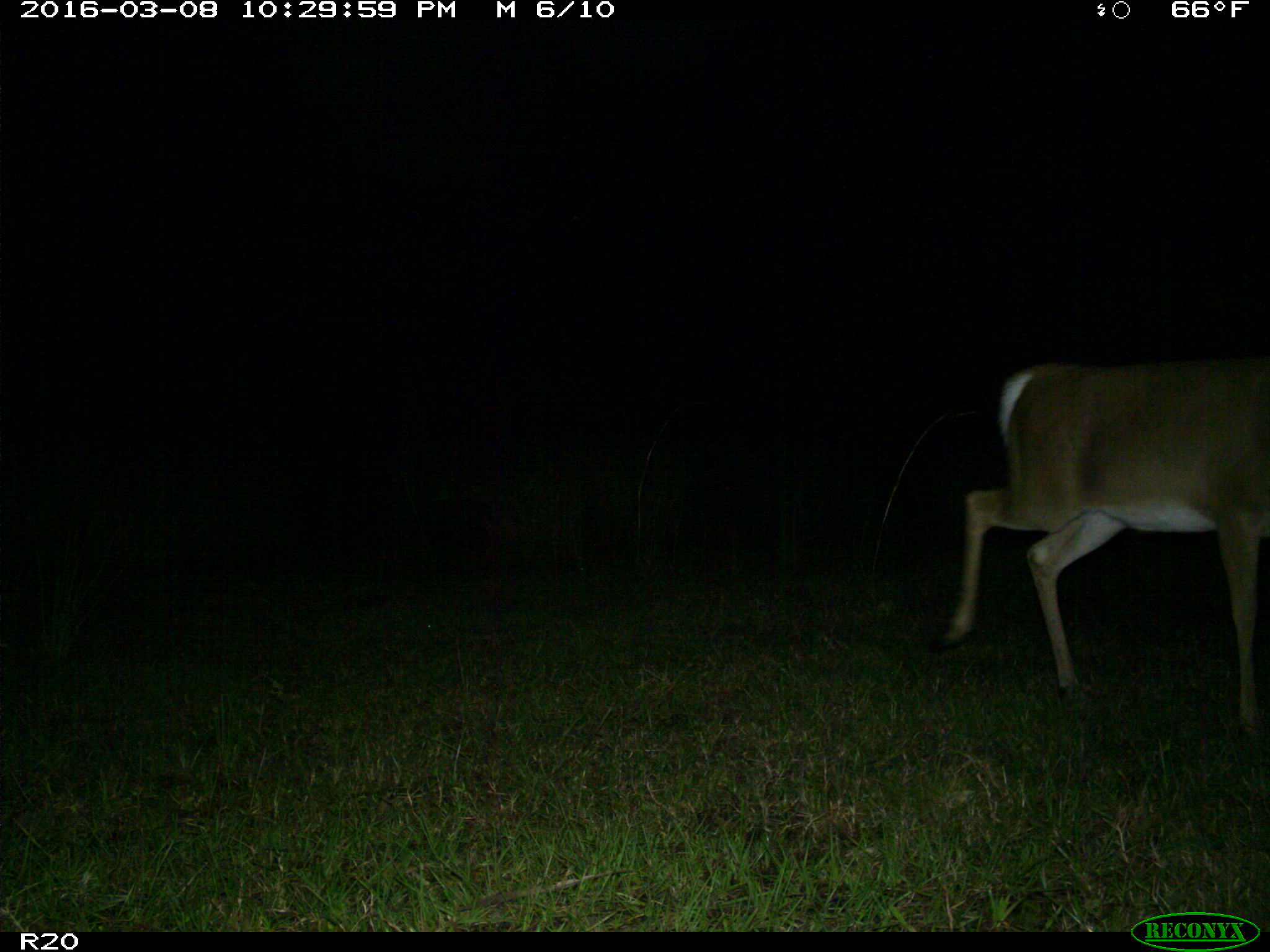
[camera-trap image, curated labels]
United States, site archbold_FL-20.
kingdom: Animalia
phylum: Chordata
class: Mammalia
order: Artiodactyla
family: Cervidae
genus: Odocoileus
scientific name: Odocoileus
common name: deer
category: unidentified deer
Unidentified deer (deer) (Odocoileus).